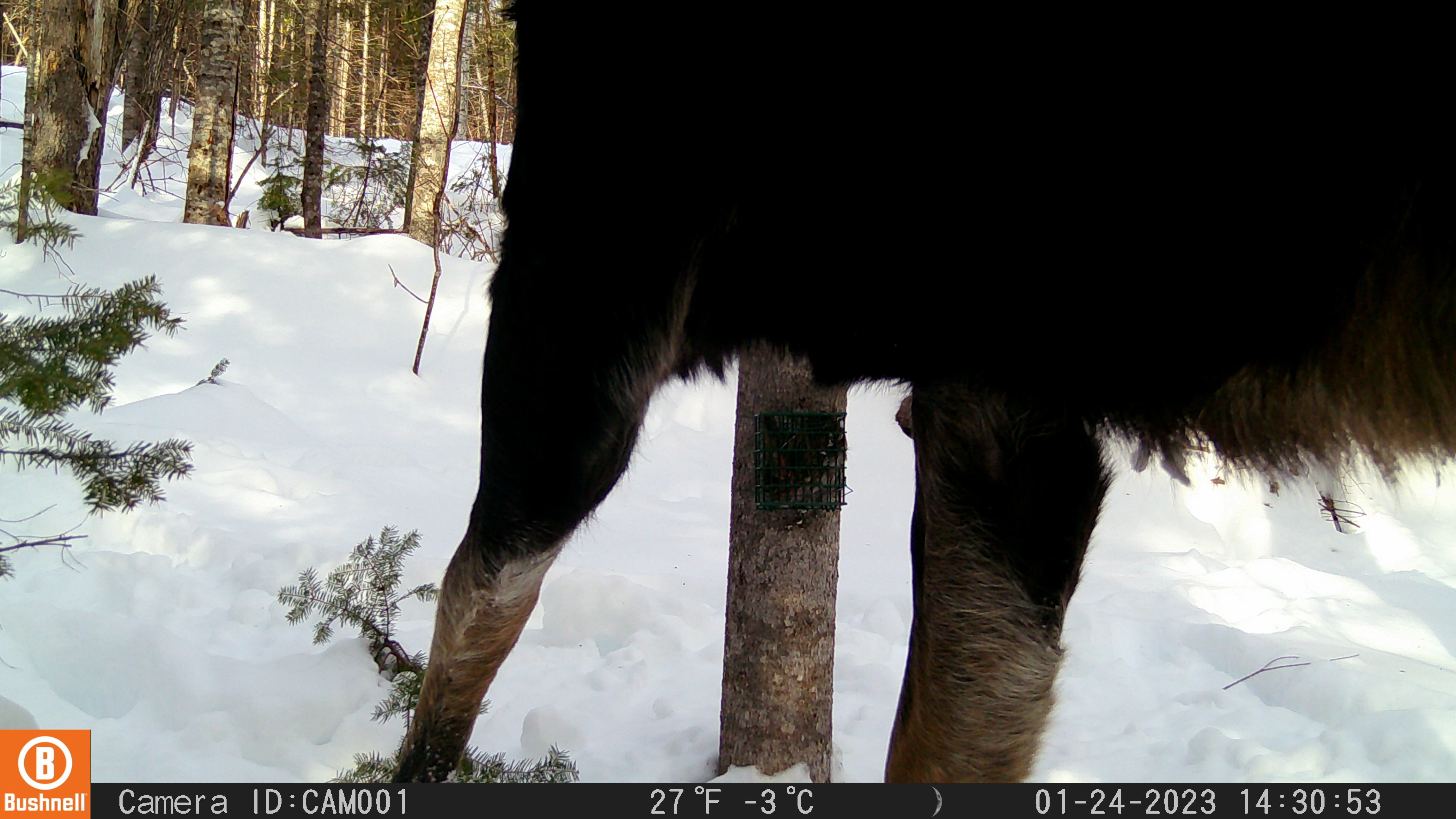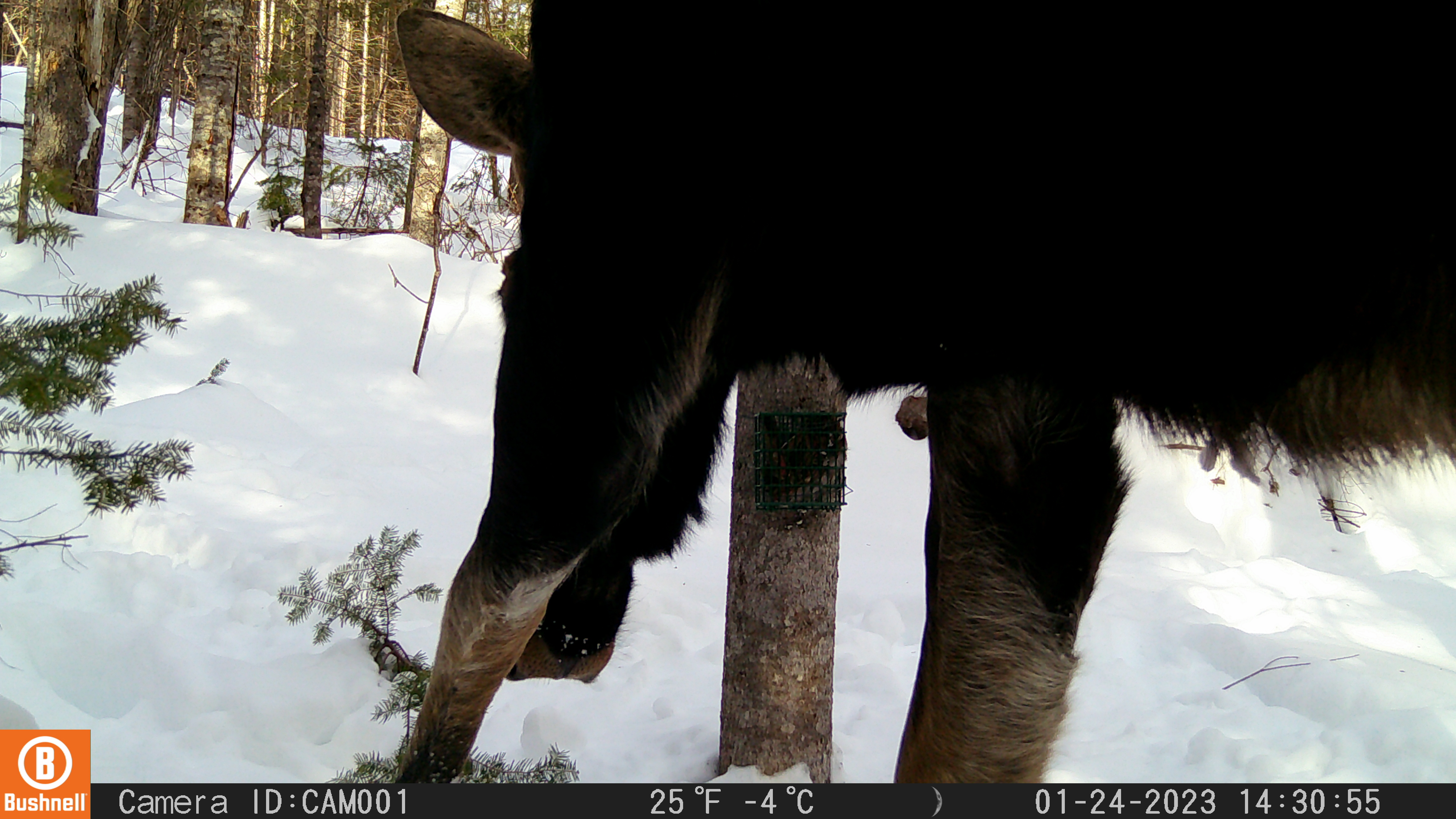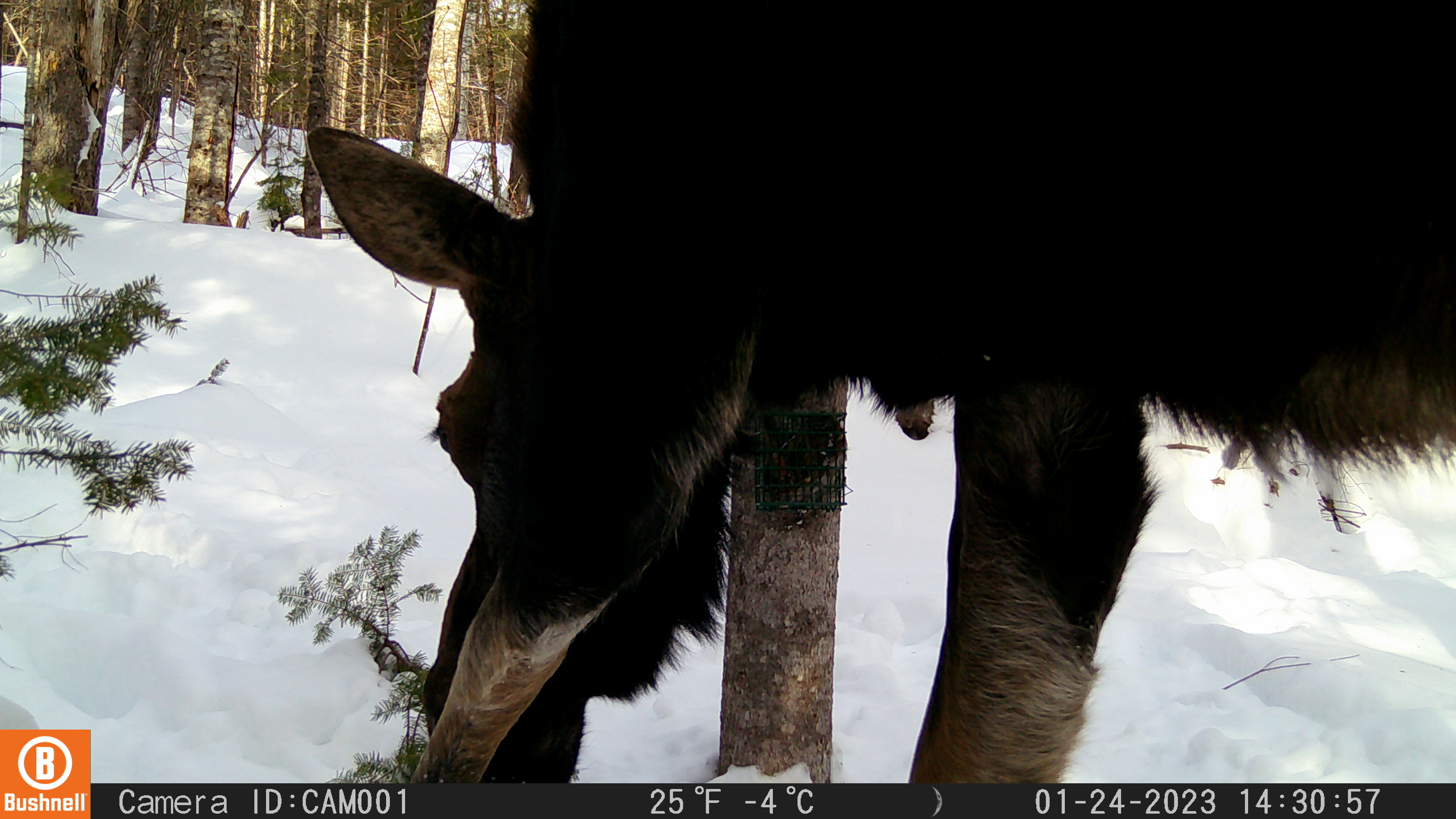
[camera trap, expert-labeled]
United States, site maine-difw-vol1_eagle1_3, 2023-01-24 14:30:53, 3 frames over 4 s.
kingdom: Animalia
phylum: Chordata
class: Mammalia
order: Artiodactyla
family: Cervidae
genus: Alces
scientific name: Alces alces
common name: moose